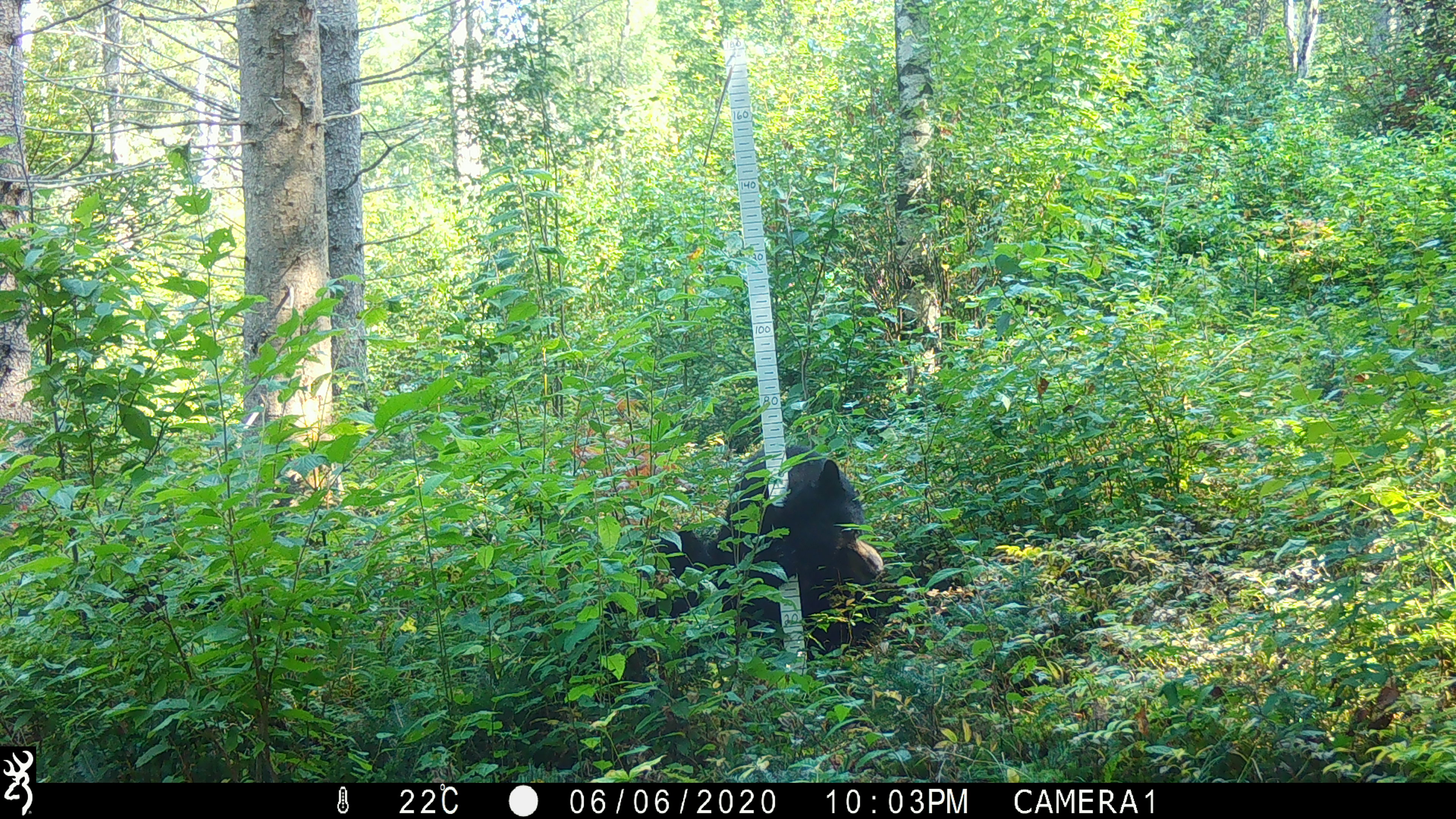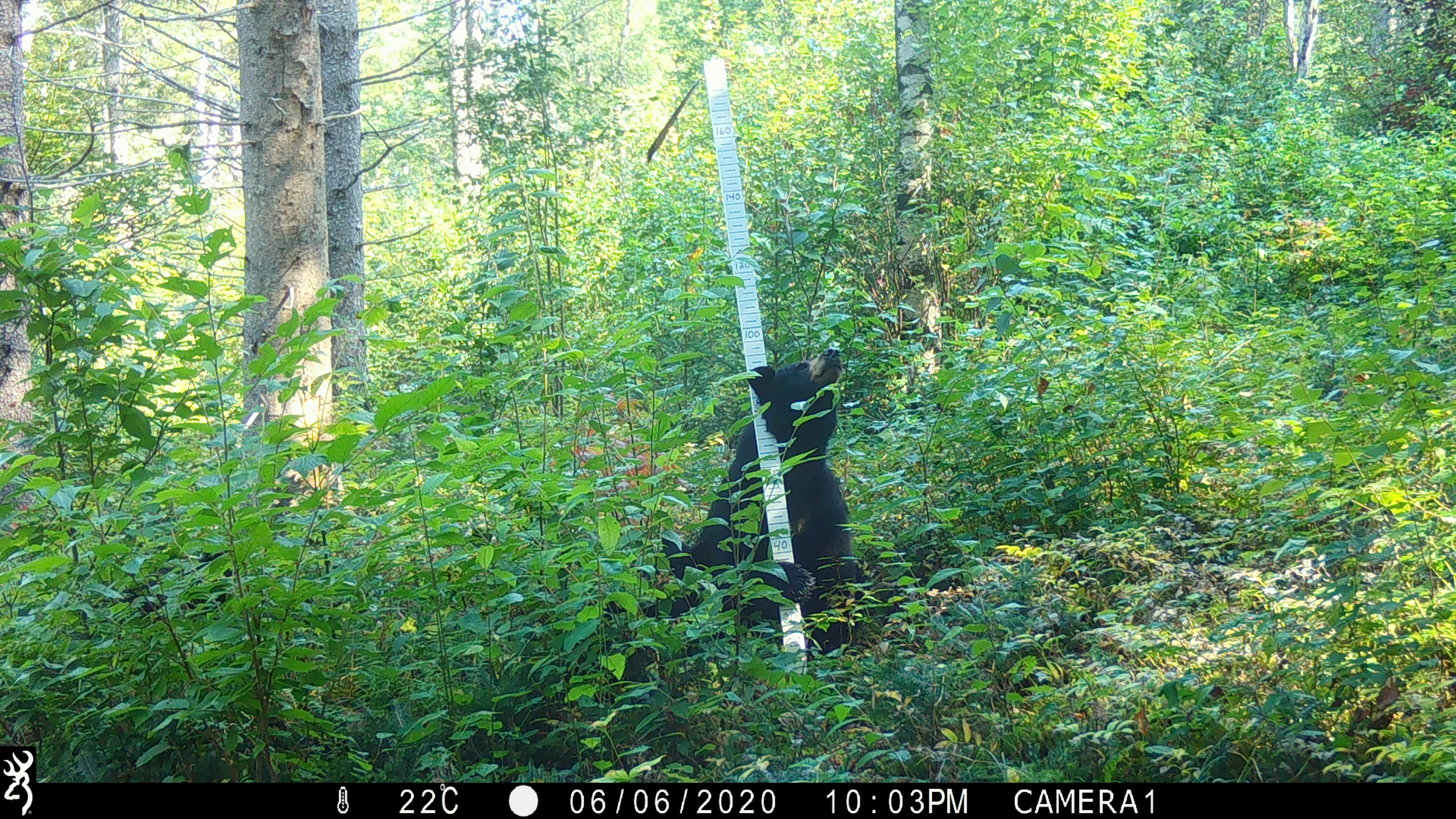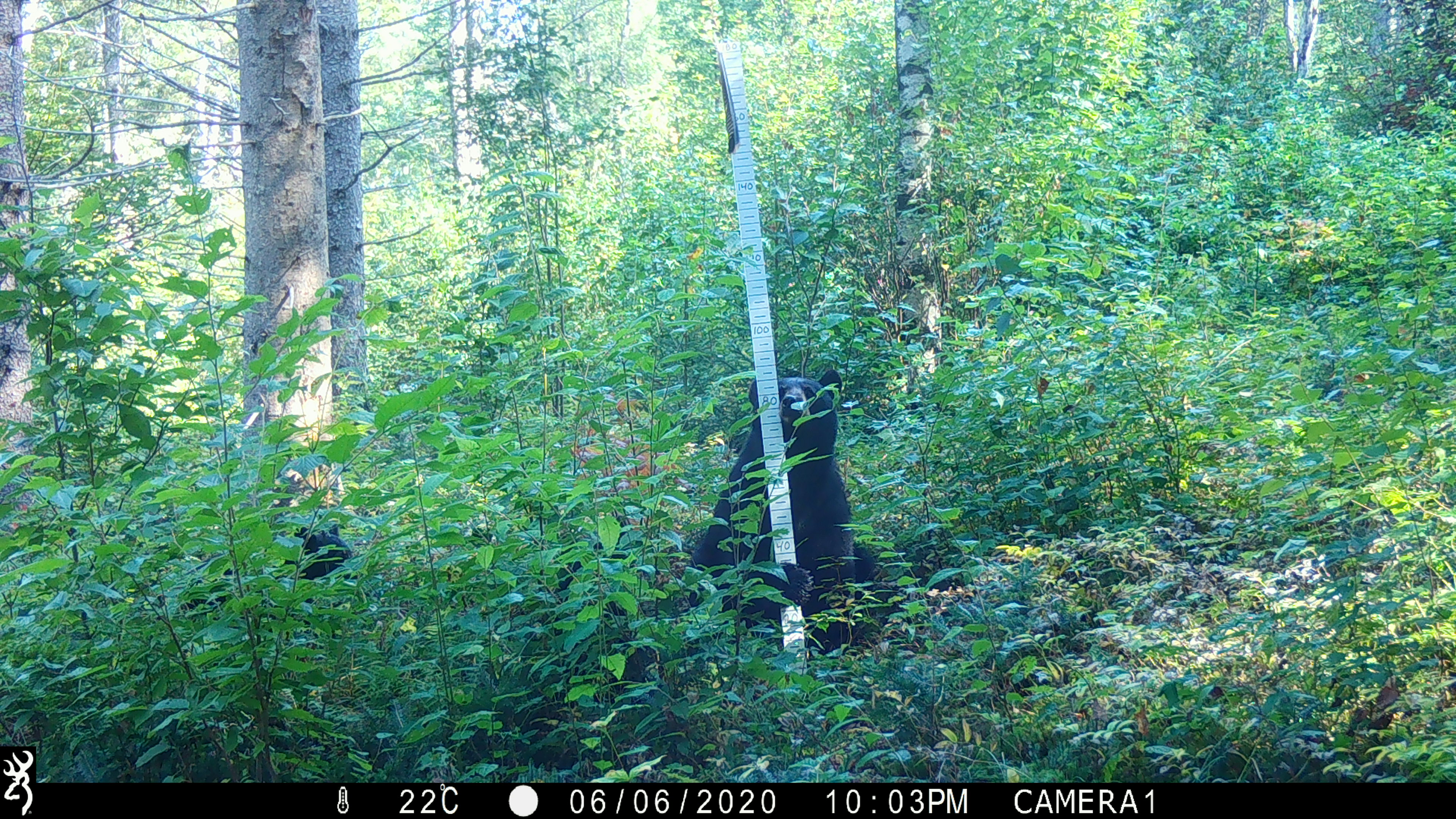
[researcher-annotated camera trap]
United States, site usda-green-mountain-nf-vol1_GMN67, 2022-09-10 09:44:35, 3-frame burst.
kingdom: Animalia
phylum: Chordata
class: Mammalia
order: Carnivora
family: Ursidae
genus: Ursus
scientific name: Ursus americanus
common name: black bear